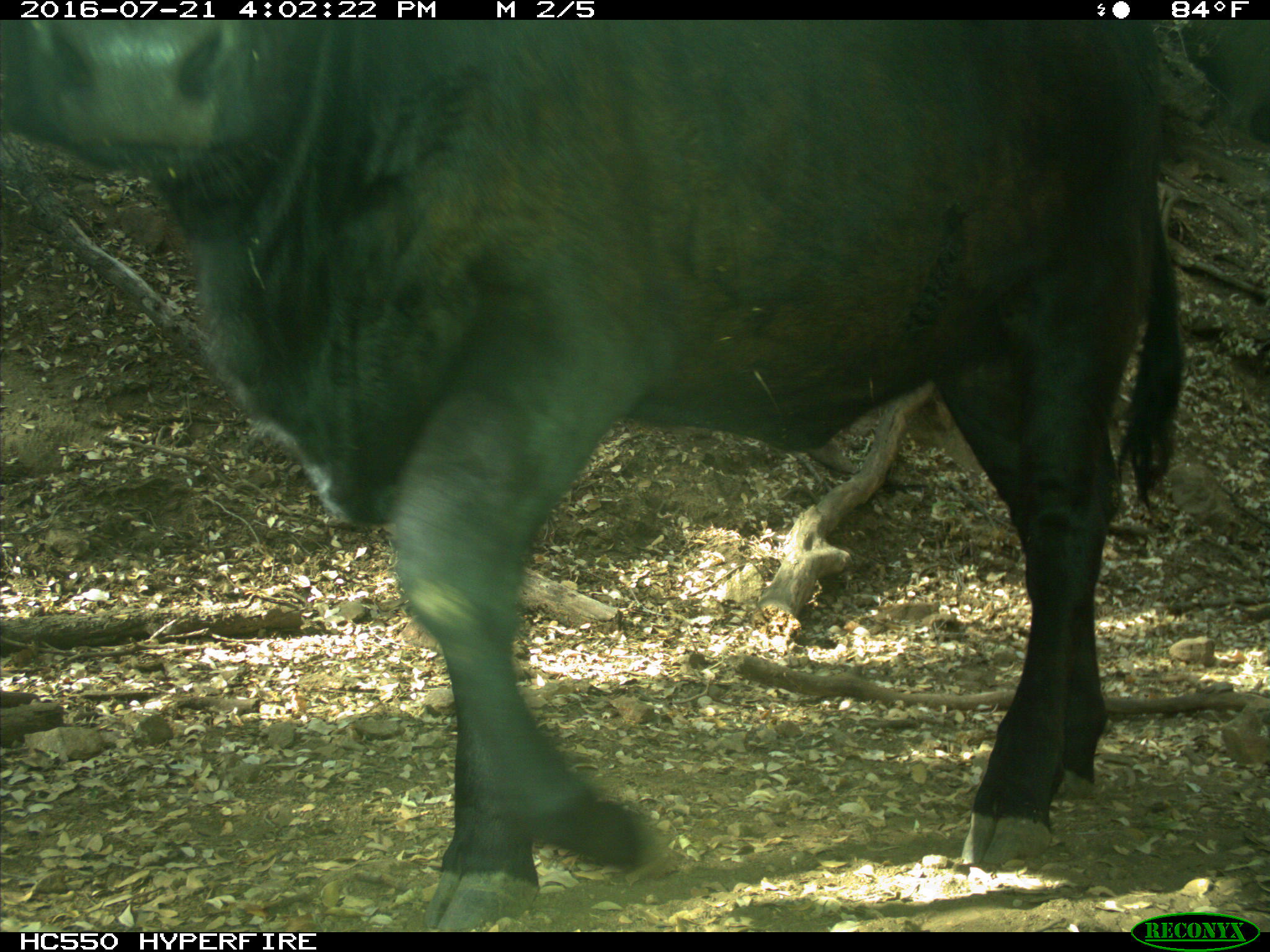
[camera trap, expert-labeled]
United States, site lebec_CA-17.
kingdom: Animalia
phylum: Chordata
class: Mammalia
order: Artiodactyla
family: Bovidae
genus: Bos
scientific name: Bos taurus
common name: domestic cow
Bos taurus (domestic cow).